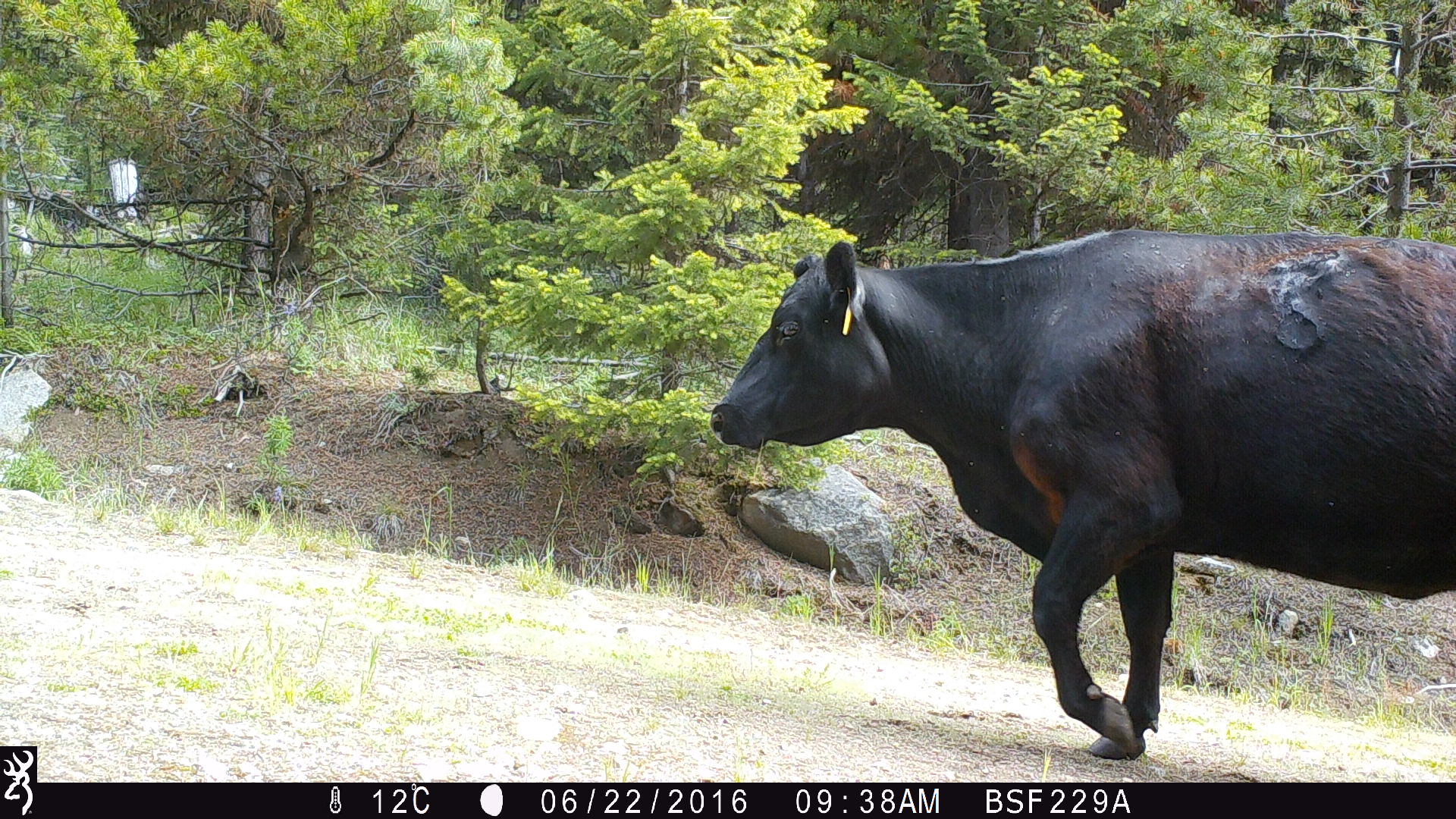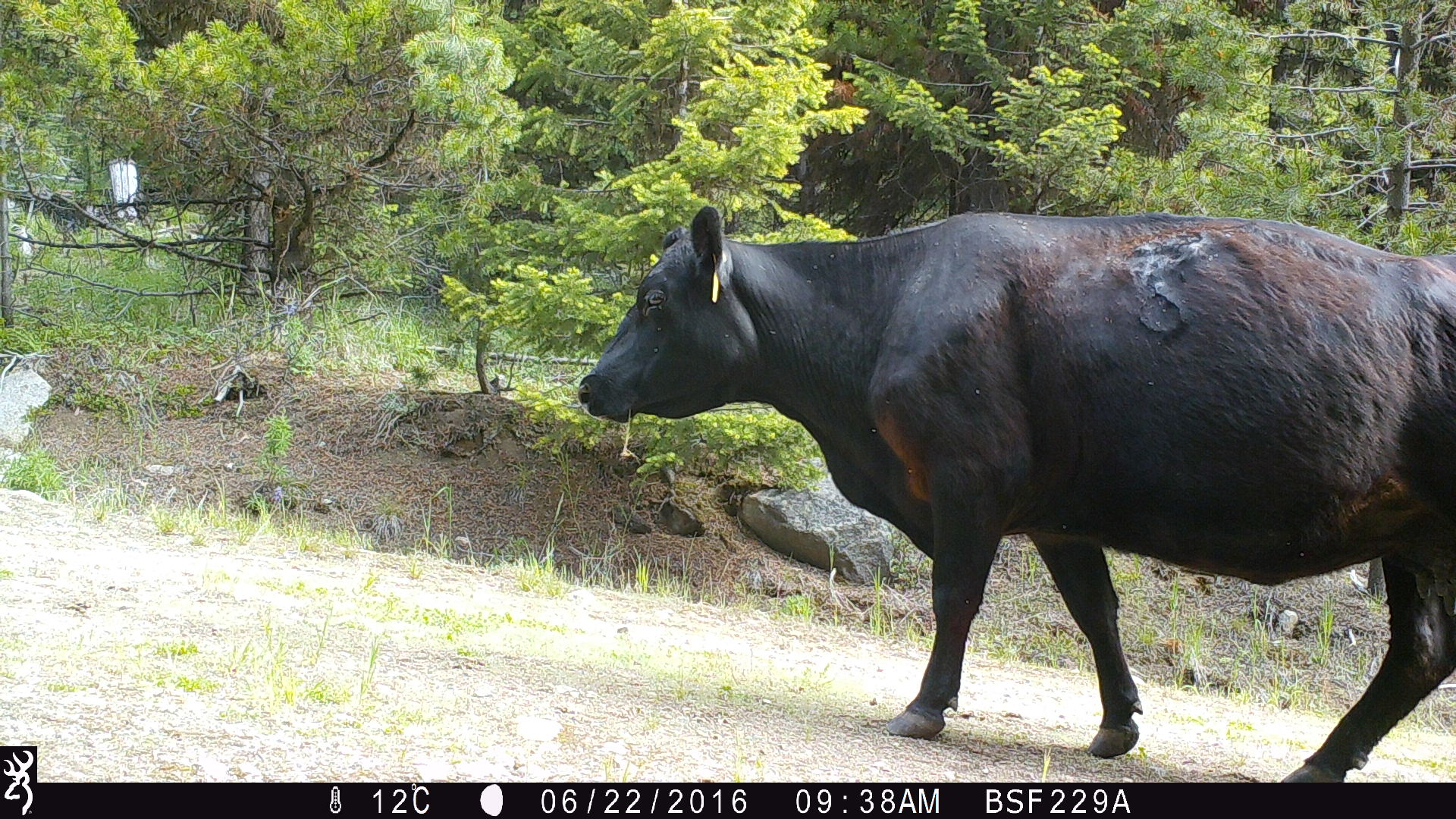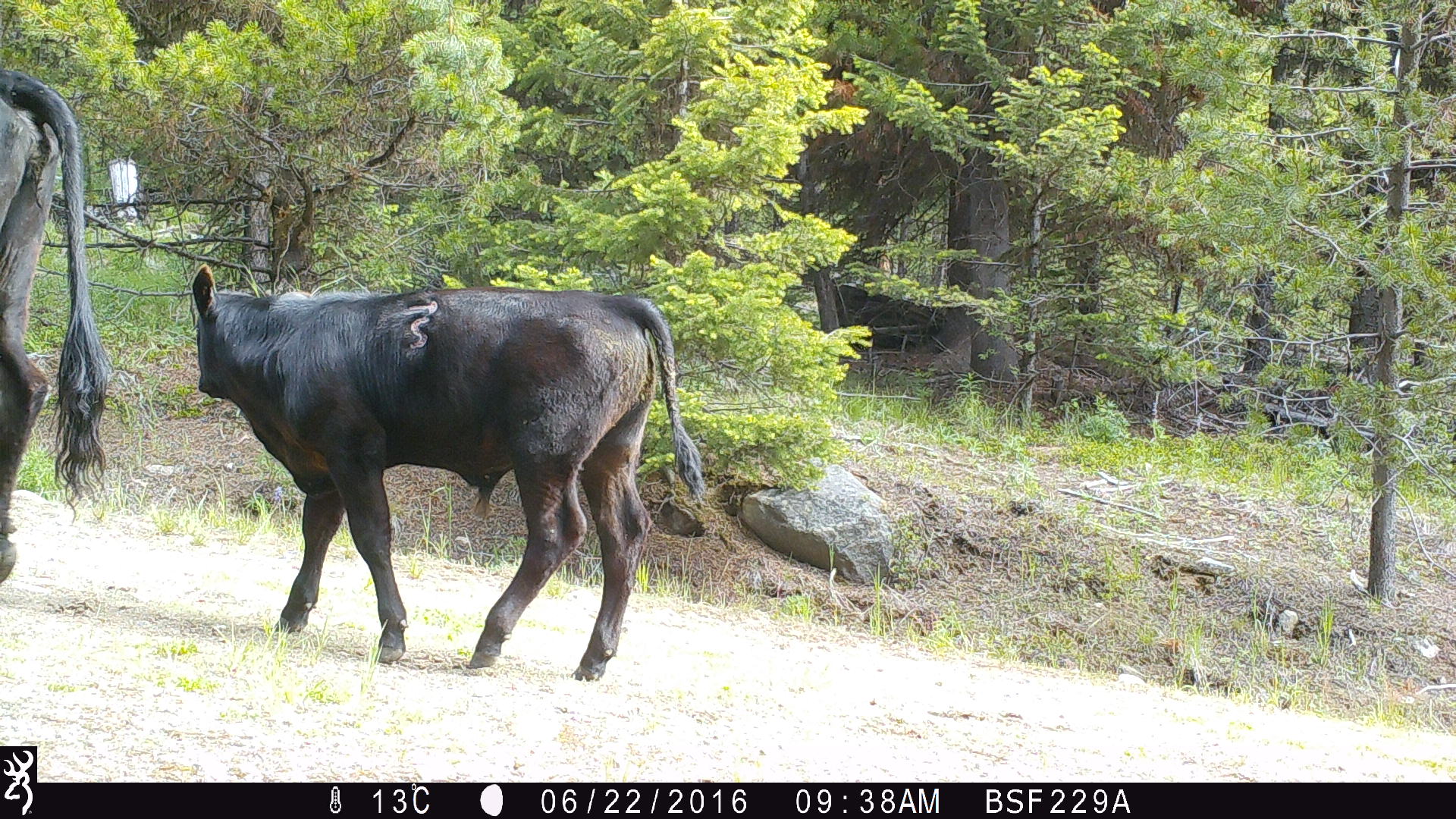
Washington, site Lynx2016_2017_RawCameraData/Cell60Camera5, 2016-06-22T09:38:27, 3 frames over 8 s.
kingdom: Animalia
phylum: Chordata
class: Mammalia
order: Artiodactyla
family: Bovidae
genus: Bos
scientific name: Bos taurus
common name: domestic cattle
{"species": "domestic cattle (Bos taurus)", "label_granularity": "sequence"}